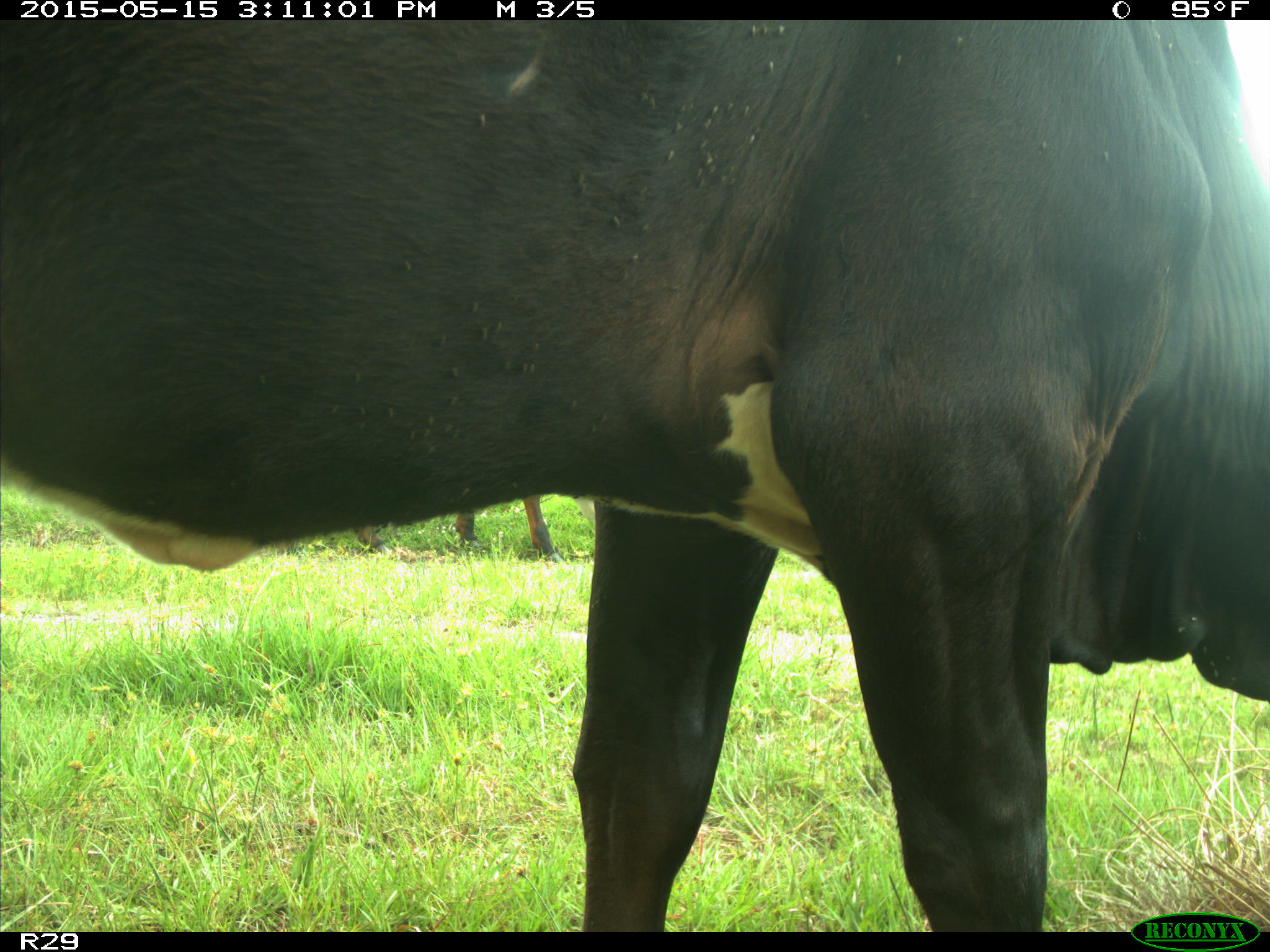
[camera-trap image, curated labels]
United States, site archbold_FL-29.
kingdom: Animalia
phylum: Chordata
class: Mammalia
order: Artiodactyla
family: Bovidae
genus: Bos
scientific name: Bos taurus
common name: domestic cow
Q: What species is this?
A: Bos taurus (domestic cow).